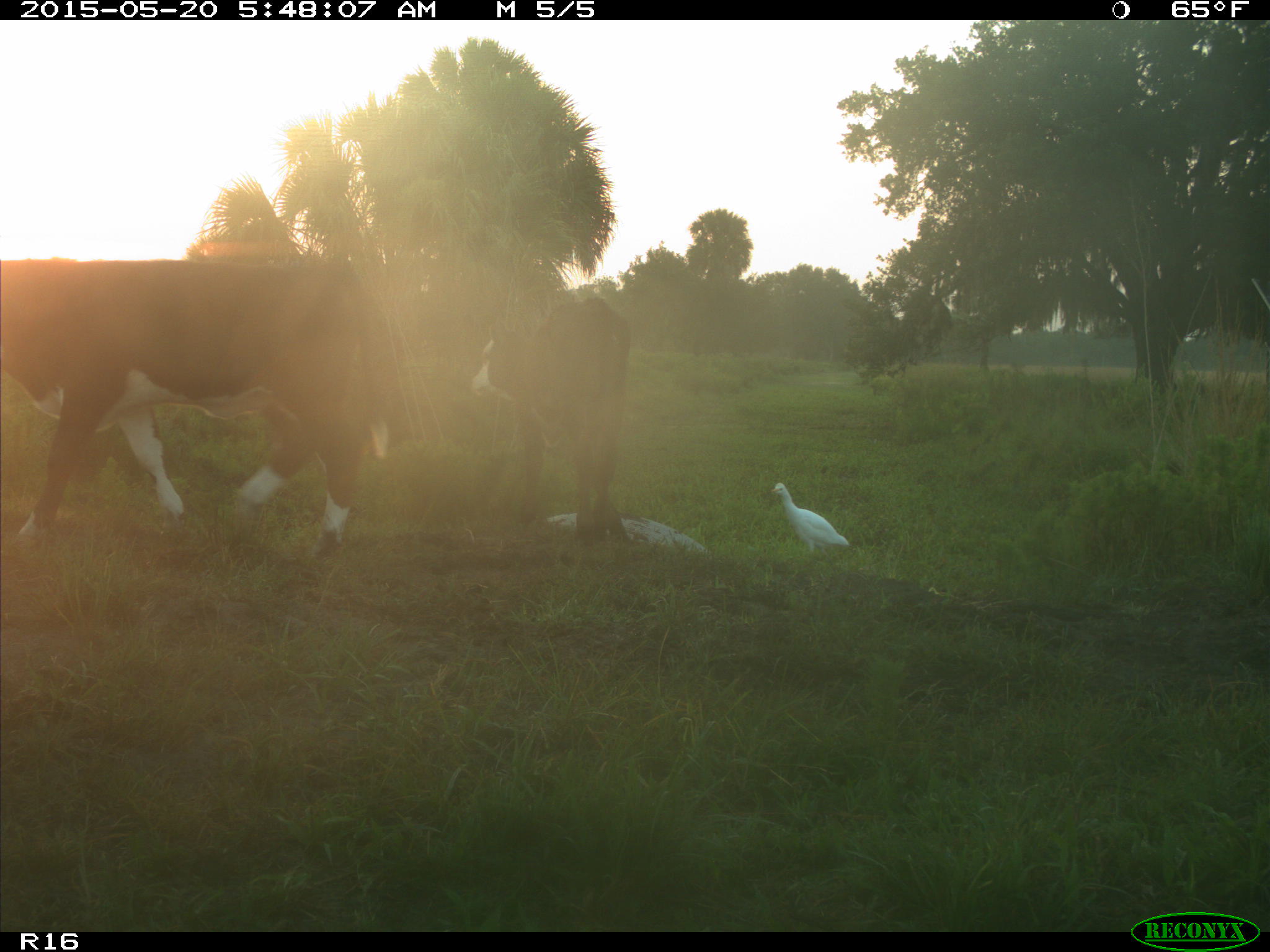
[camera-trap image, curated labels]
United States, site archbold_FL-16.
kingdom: Animalia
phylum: Chordata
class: Mammalia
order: Artiodactyla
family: Bovidae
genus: Bos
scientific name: Bos taurus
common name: domestic cow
Bos taurus (domestic cow).